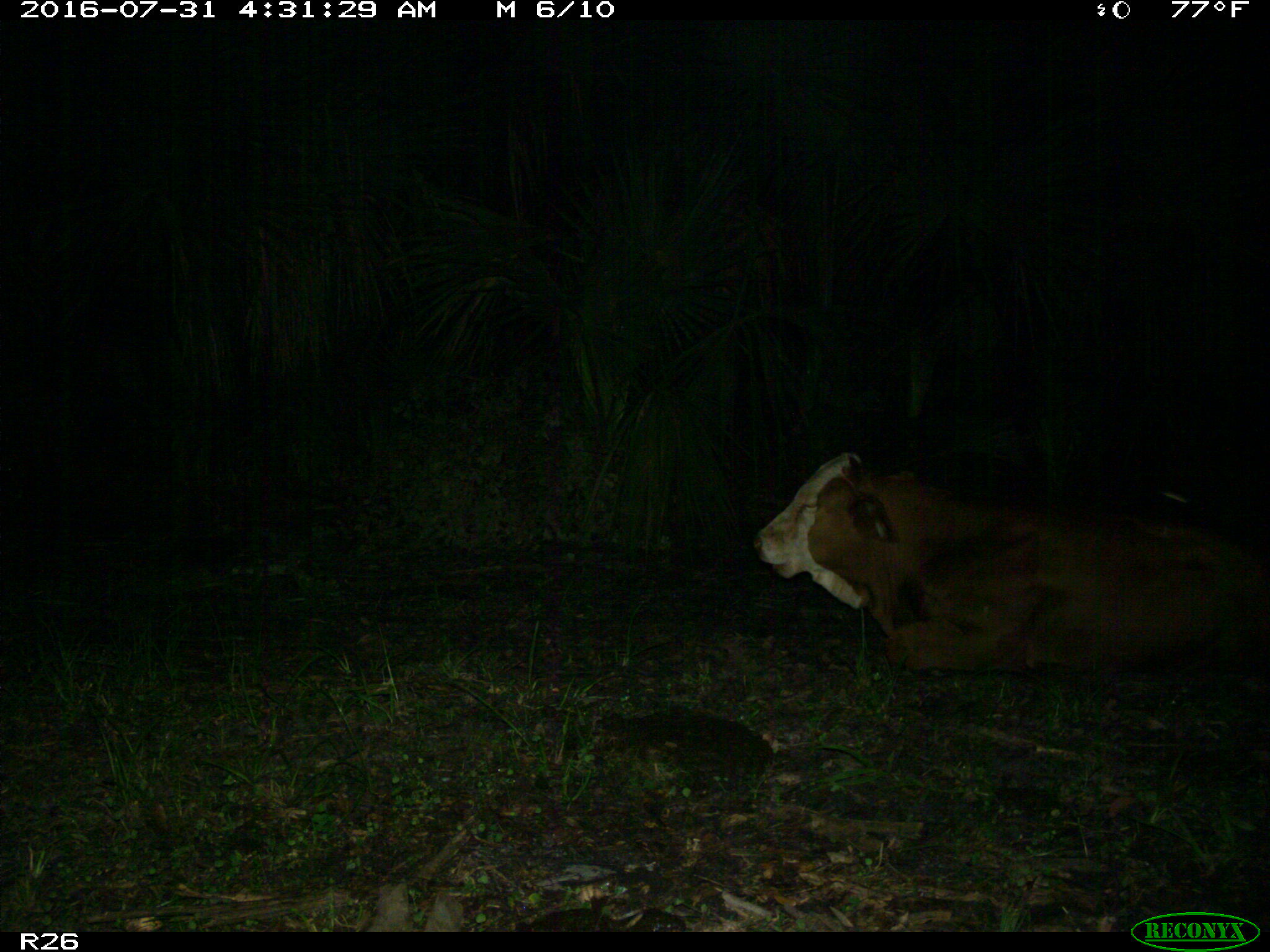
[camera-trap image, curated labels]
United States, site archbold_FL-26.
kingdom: Animalia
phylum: Chordata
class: Mammalia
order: Artiodactyla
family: Bovidae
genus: Bos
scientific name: Bos taurus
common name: domestic cow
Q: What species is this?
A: Bos taurus (domestic cow).